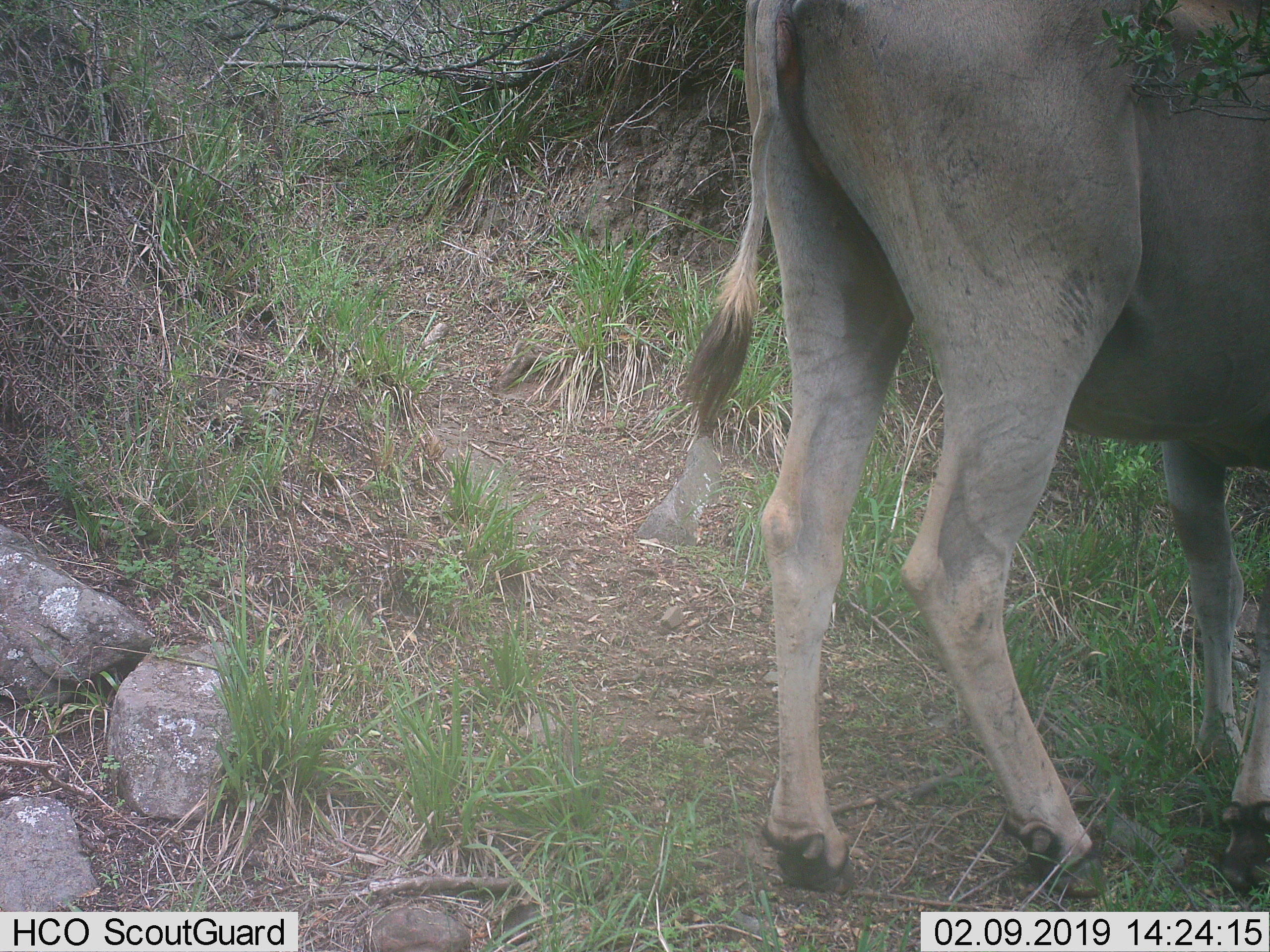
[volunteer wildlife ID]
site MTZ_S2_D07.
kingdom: Animalia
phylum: Chordata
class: Mammalia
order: Artiodactyla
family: Bovidae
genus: Tragelaphus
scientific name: Tragelaphus oryx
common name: eland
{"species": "eland (Tragelaphus oryx)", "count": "1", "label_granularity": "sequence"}